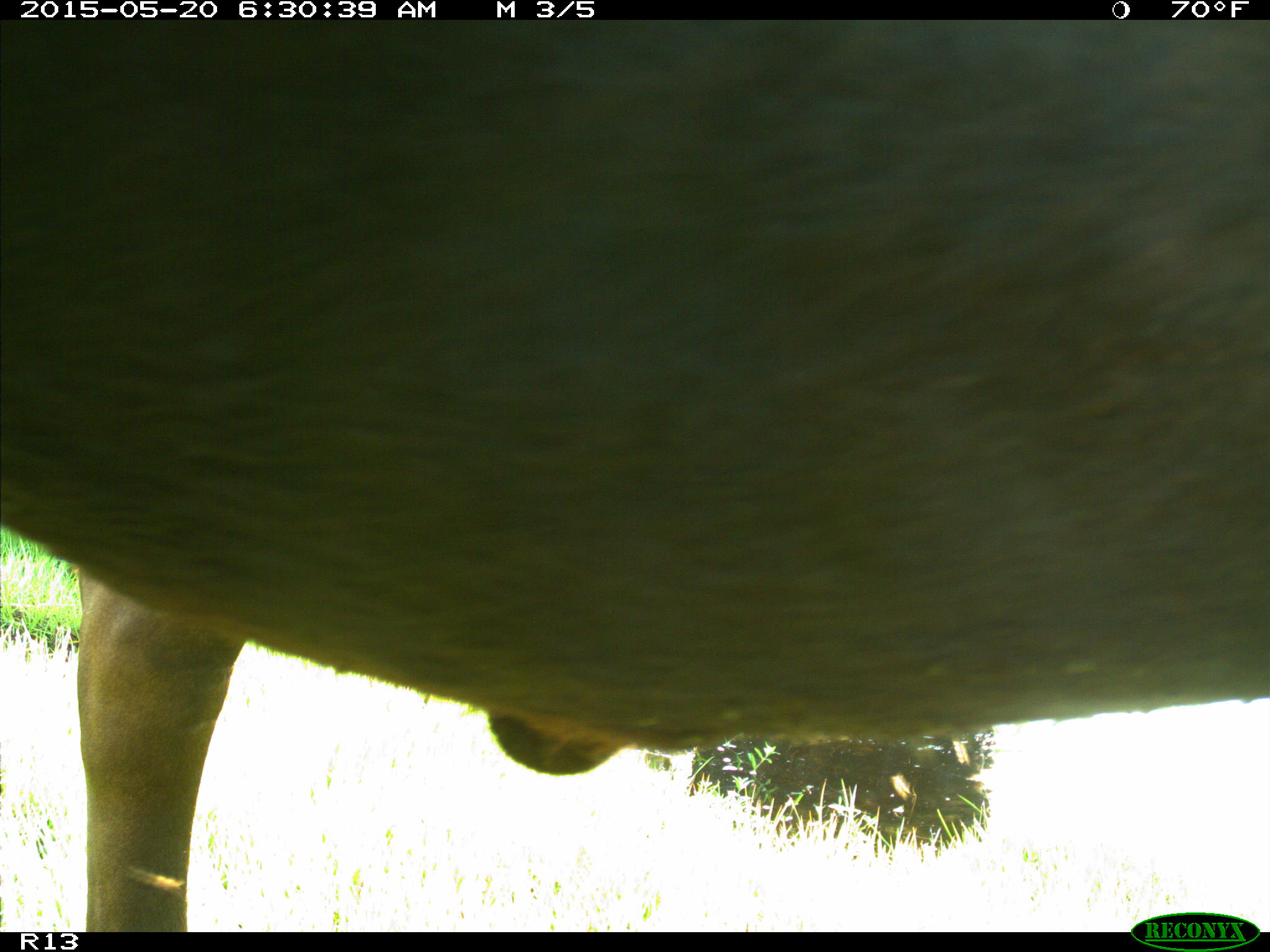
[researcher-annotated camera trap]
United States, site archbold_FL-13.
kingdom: Animalia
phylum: Chordata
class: Mammalia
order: Artiodactyla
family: Bovidae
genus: Bos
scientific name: Bos taurus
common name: domestic cow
Bos taurus (domestic cow).